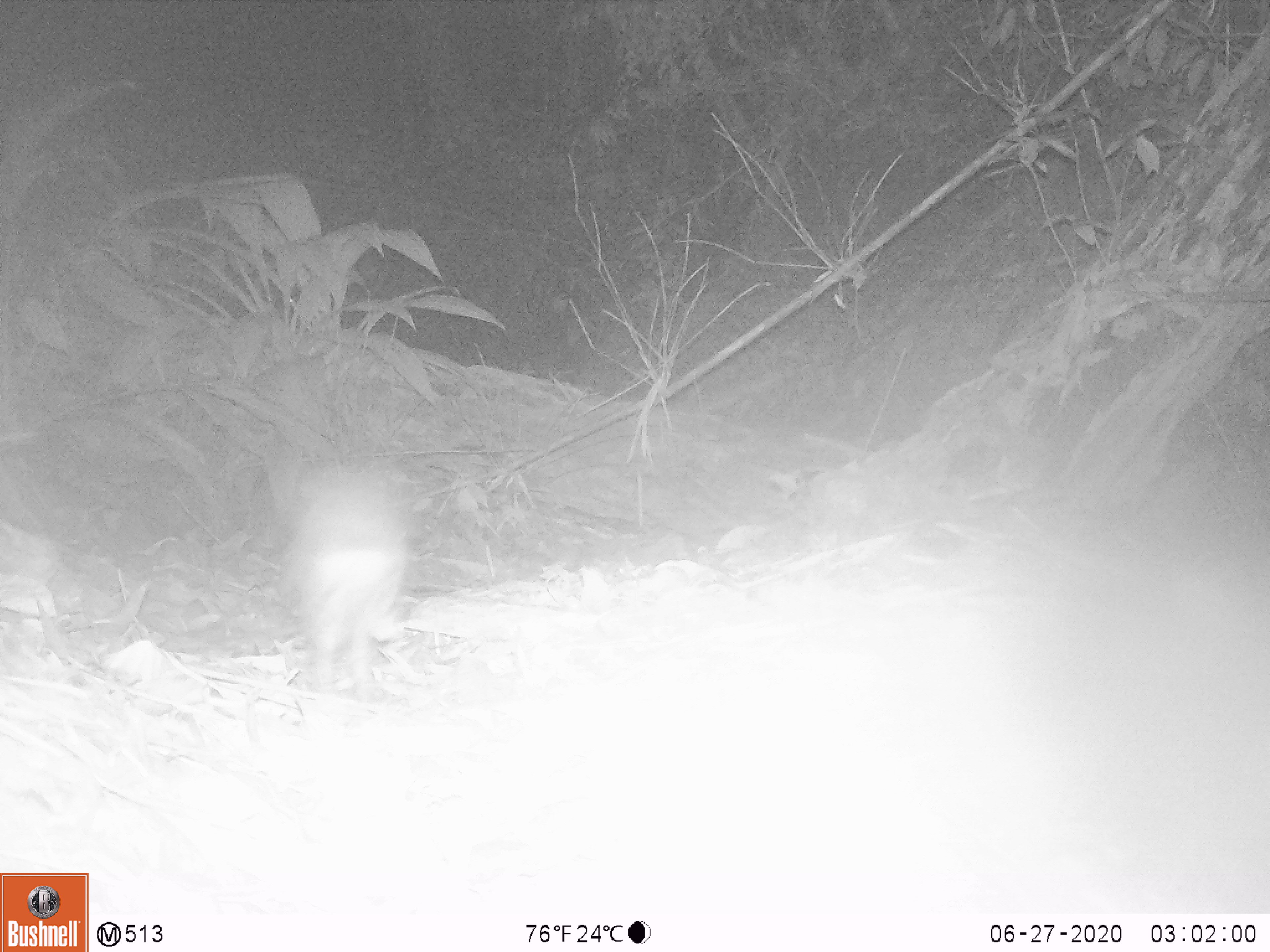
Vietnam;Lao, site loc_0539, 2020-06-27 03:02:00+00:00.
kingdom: Animalia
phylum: Chordata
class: Mammalia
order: Carnivora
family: Mustelidae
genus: Melogale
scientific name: Melogale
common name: ferret badger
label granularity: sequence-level